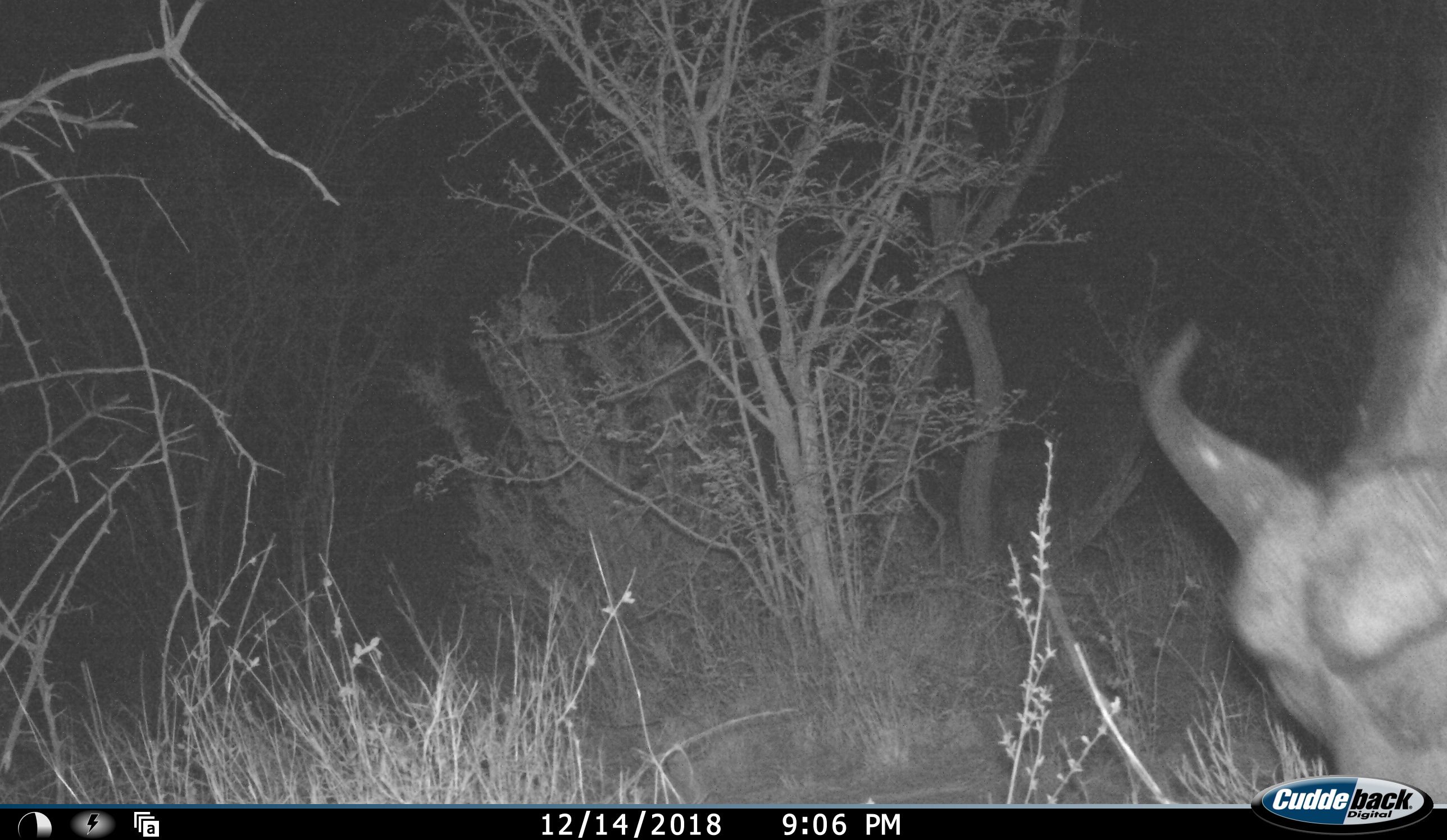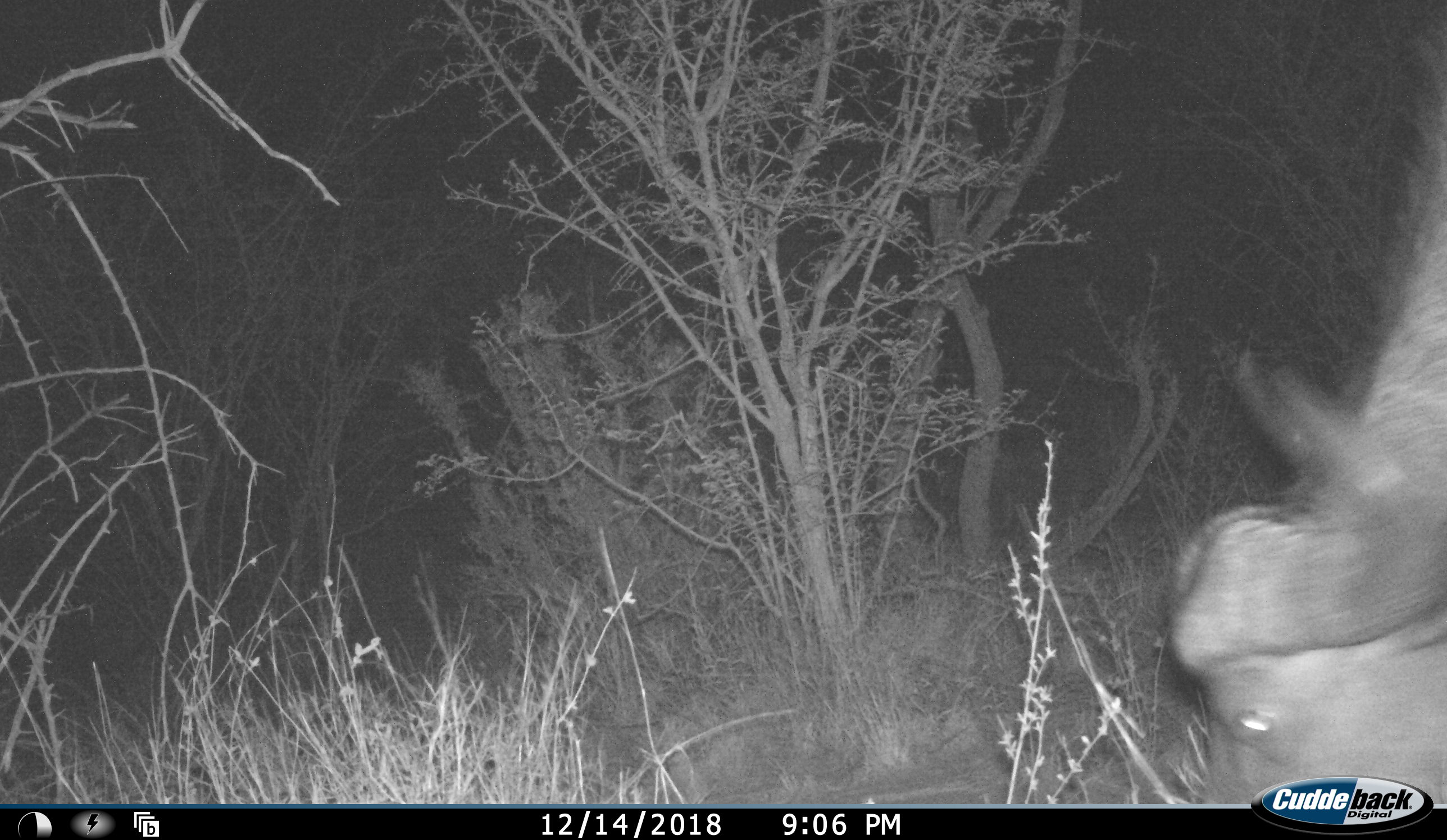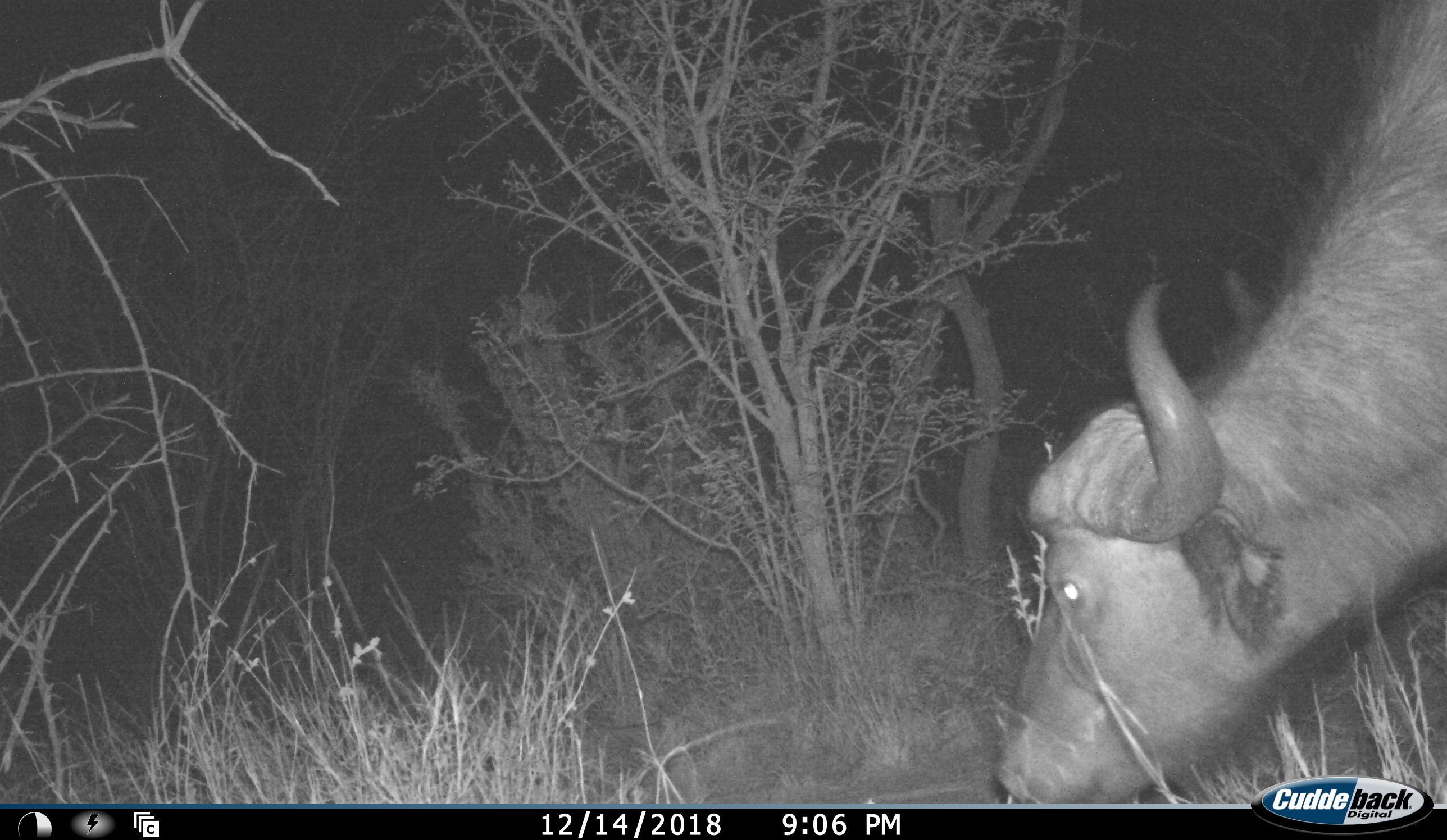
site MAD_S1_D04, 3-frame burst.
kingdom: Animalia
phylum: Chordata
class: Mammalia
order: Artiodactyla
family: Bovidae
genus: Syncerus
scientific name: Syncerus caffer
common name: african buffalo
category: buffalo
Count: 1.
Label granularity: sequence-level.